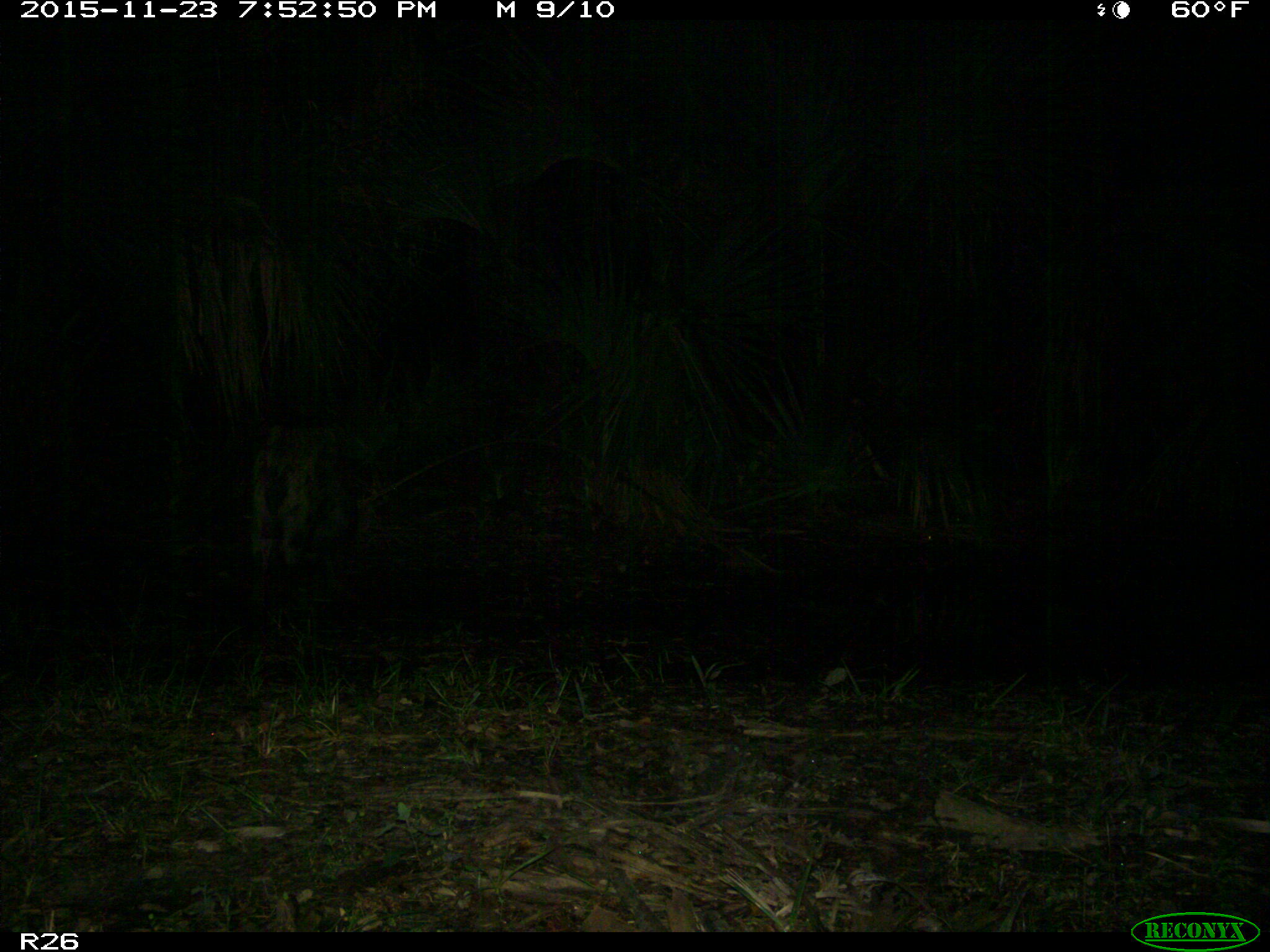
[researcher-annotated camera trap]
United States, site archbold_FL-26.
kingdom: Animalia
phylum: Chordata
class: Mammalia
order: Artiodactyla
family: Suidae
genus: Sus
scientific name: Sus scrofa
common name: wild boar